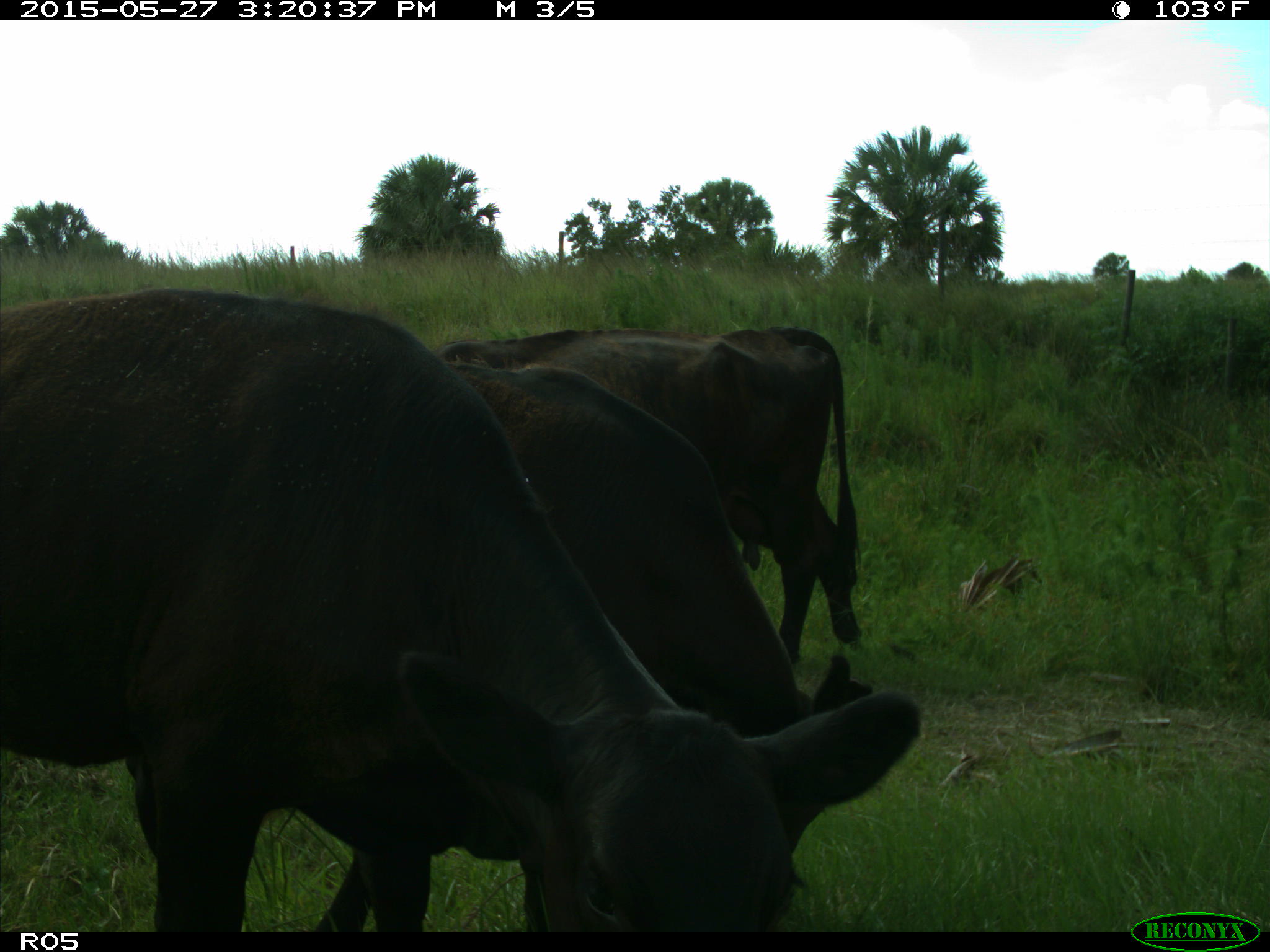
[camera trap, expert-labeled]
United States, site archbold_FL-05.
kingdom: Animalia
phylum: Chordata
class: Mammalia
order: Artiodactyla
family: Bovidae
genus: Bos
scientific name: Bos taurus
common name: domestic cow